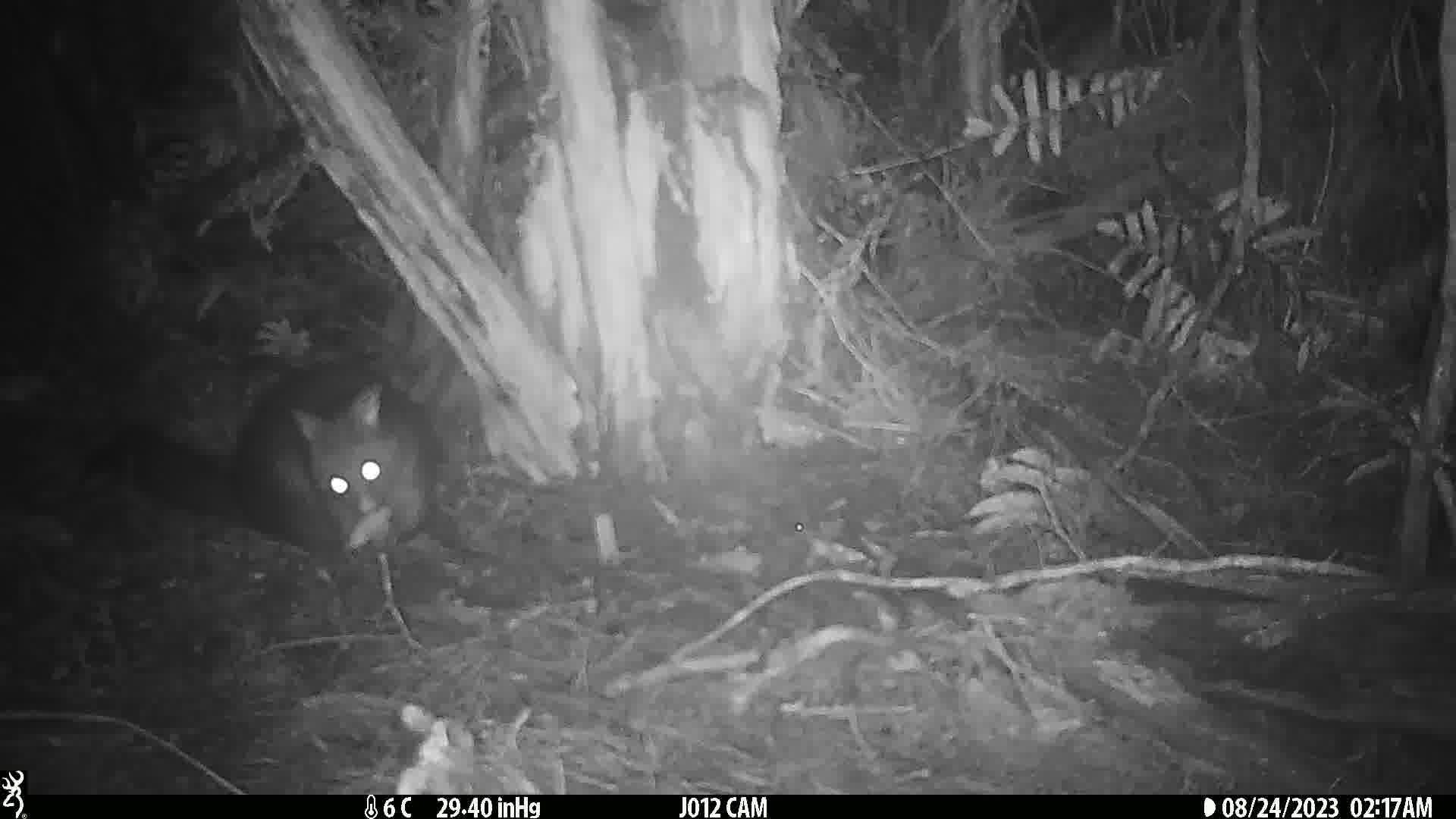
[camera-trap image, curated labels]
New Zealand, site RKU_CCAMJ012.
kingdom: Animalia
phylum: Chordata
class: Mammalia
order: Diprotodontia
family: Phalangeridae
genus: Trichosurus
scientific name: Trichosurus vulpecula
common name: common brushtail possum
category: possum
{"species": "possum (common brushtail possum) (Trichosurus vulpecula)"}